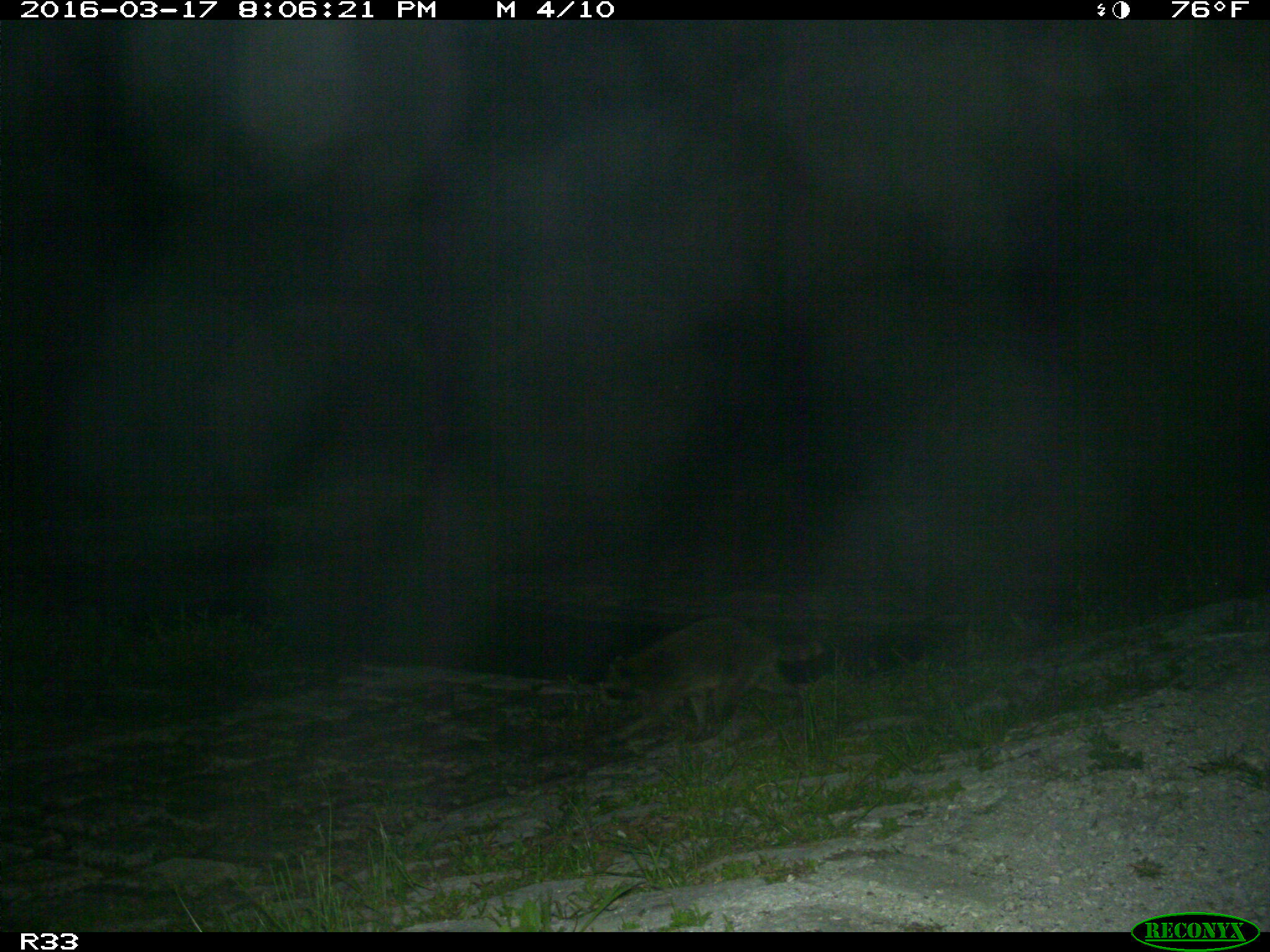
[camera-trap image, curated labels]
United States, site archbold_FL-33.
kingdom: Animalia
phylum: Chordata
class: Mammalia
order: Carnivora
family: Procyonidae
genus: Procyon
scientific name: Procyon lotor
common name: common raccoon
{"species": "Procyon lotor (common raccoon)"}